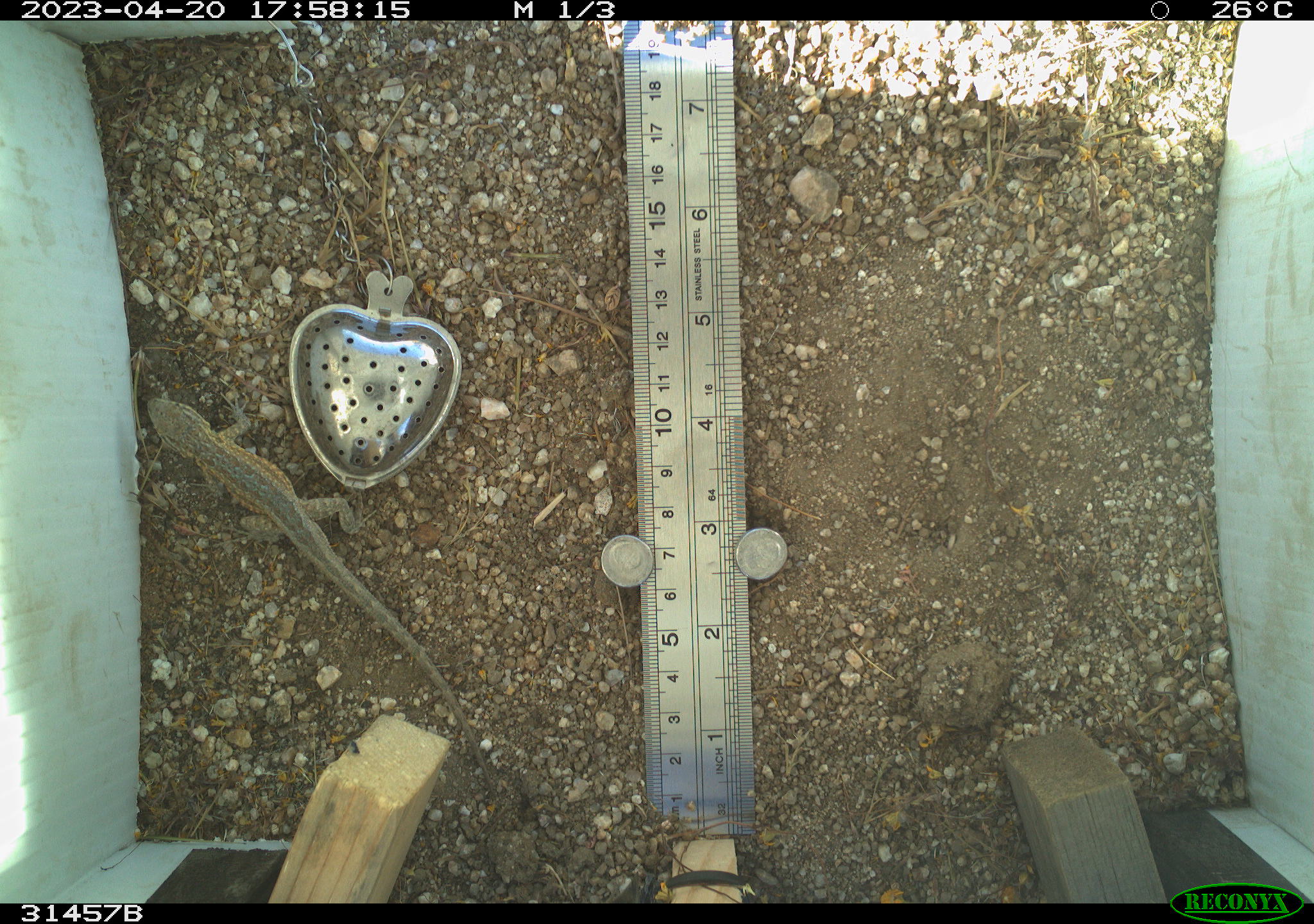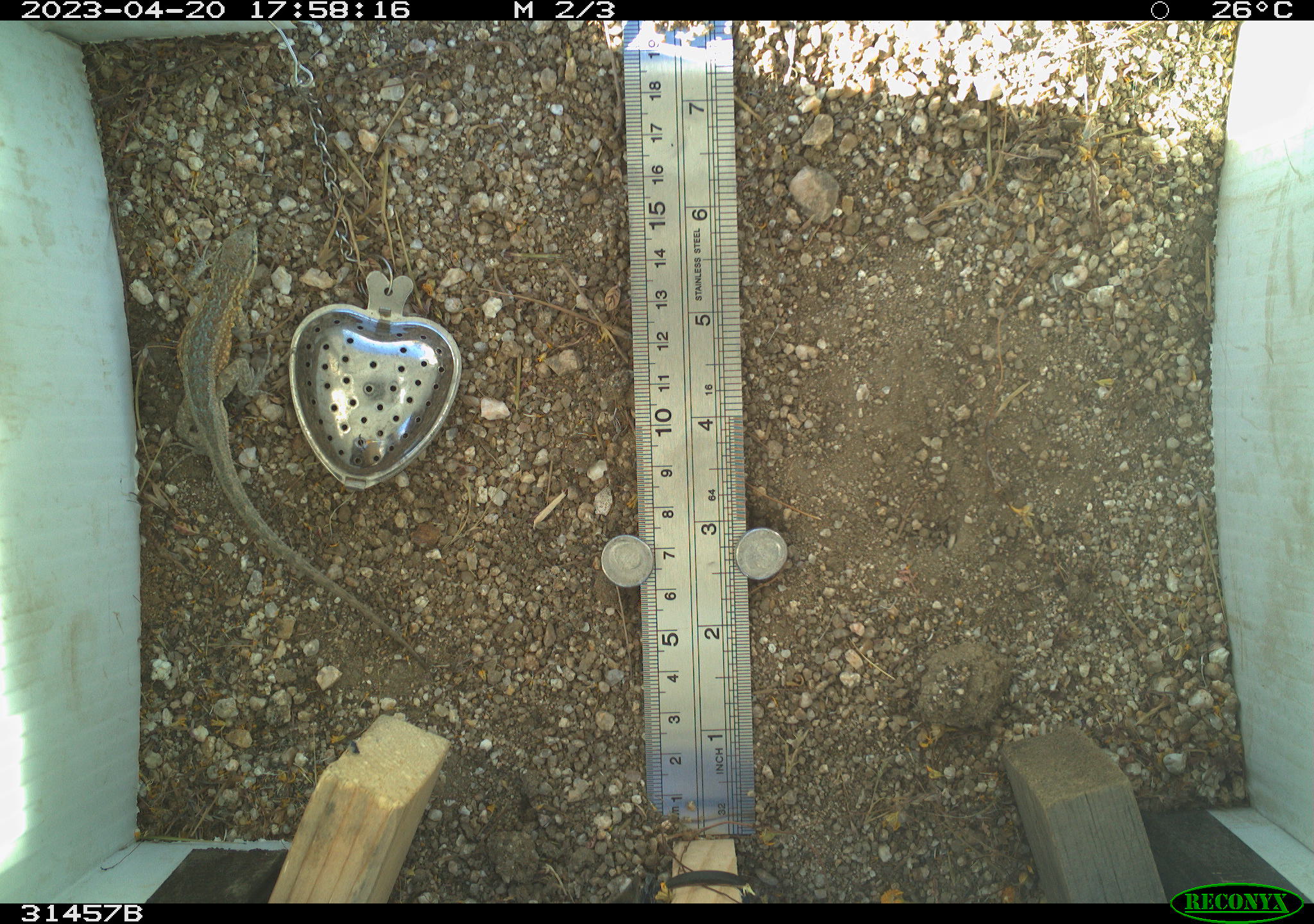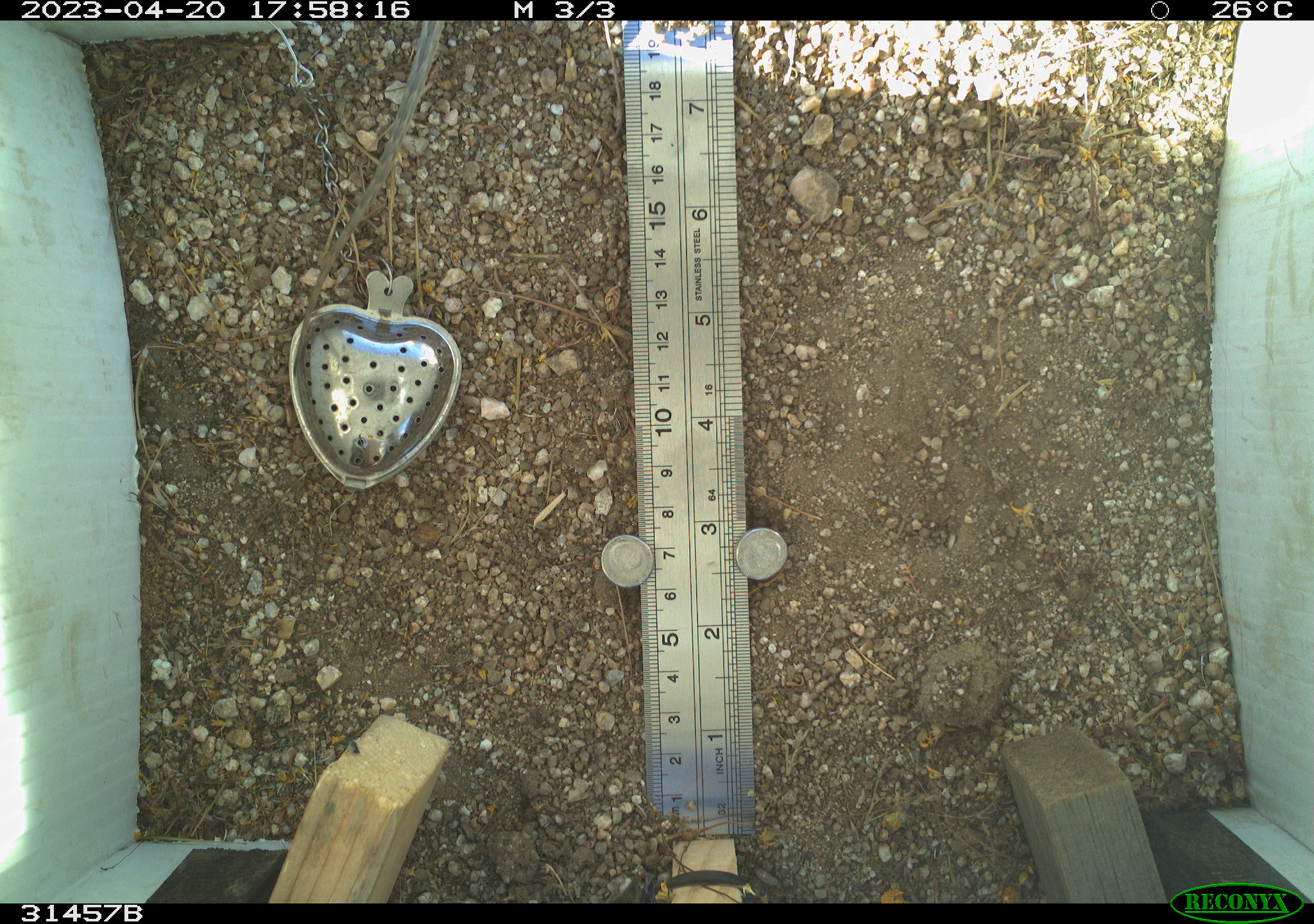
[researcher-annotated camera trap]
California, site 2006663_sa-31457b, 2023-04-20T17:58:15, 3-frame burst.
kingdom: Animalia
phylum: Chordata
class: Reptilia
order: Squamata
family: Phrynosomatidae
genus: Uta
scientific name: Uta stansburiana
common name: common side-blotched lizard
Common side-blotched lizard (Uta stansburiana).